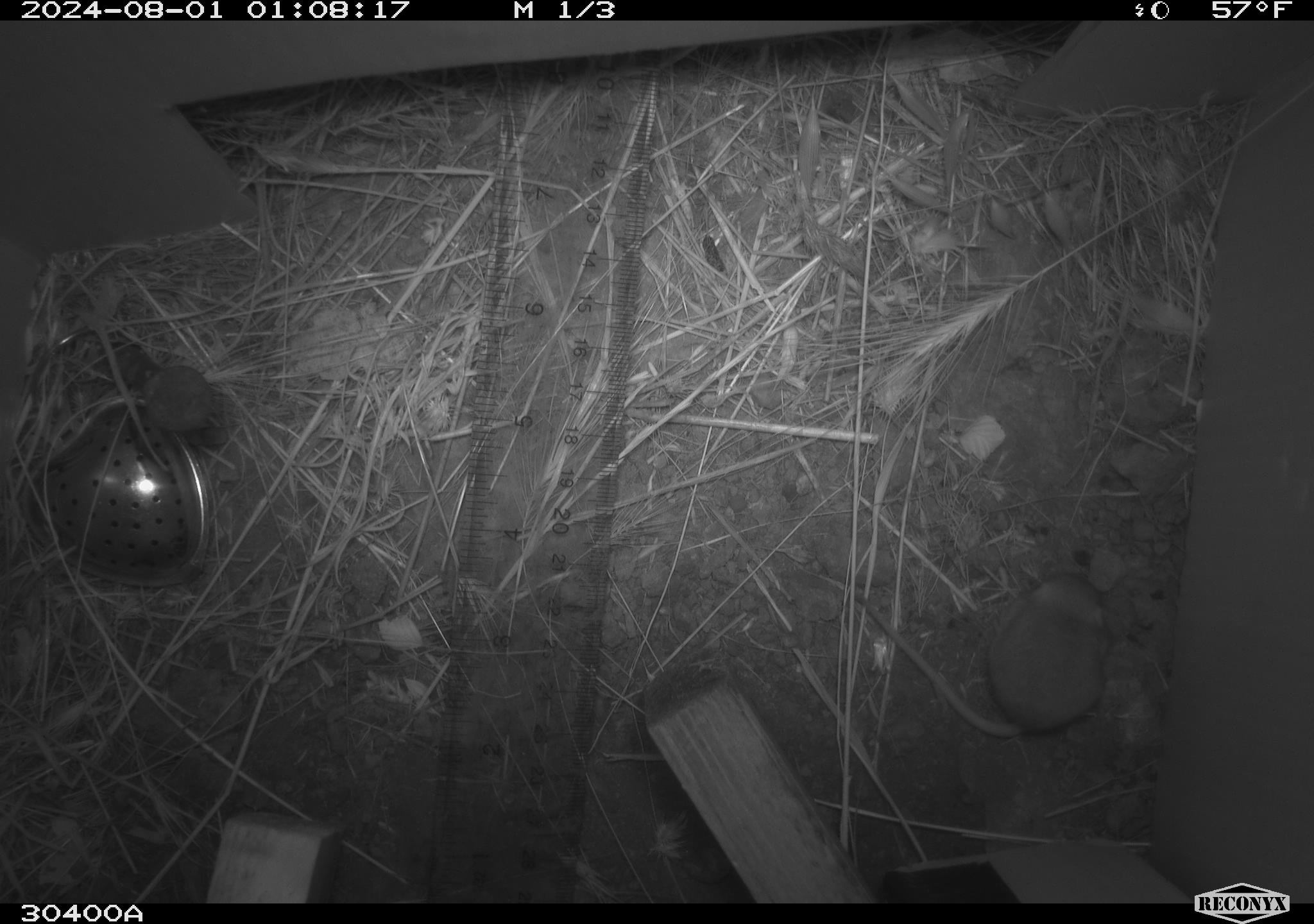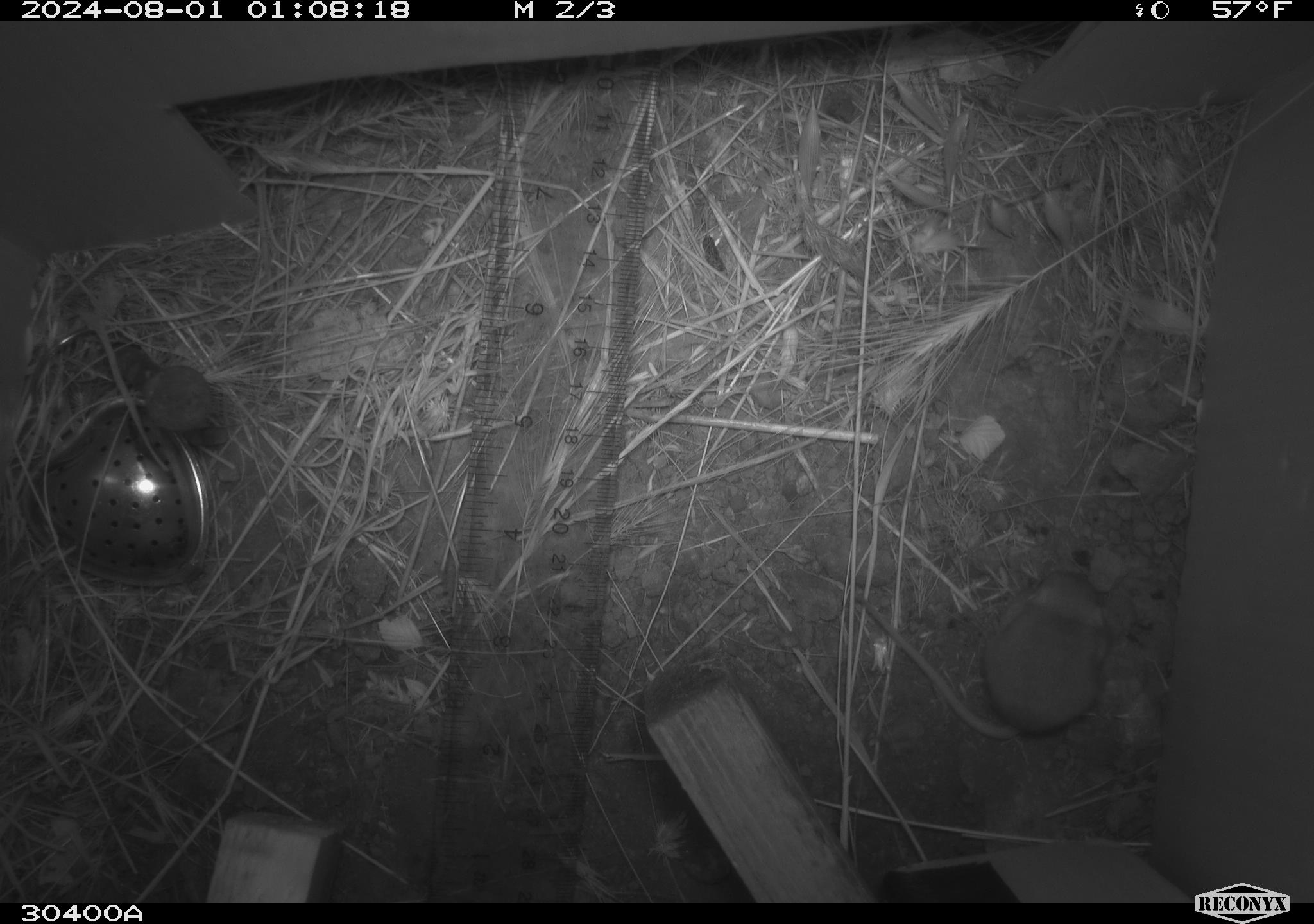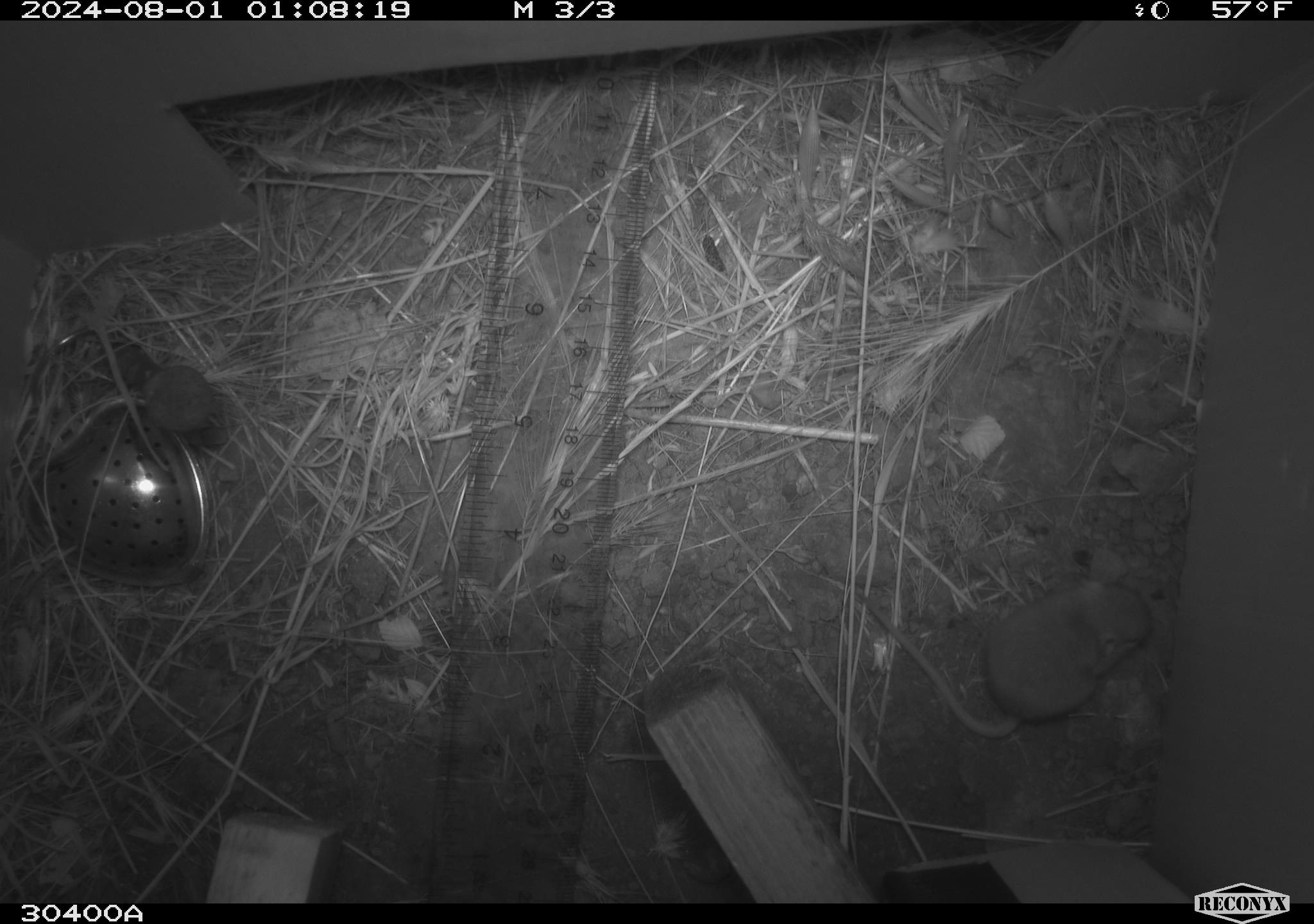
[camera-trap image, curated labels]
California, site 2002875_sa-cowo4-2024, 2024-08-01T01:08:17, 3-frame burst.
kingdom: Animalia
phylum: Chordata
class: Mammalia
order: Rodentia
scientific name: Rodentia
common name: mouse species